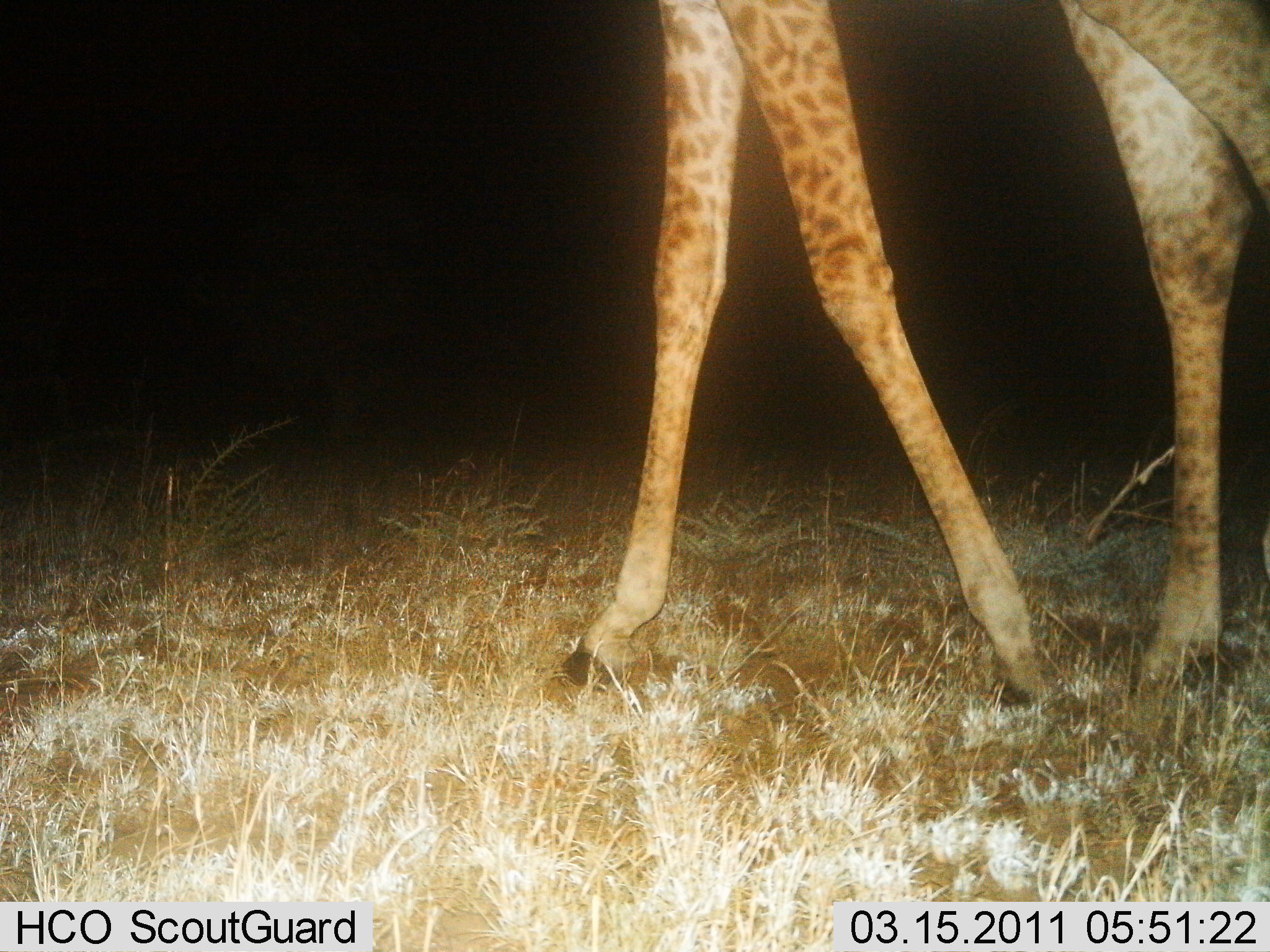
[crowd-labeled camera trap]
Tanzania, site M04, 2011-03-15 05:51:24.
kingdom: Animalia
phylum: Chordata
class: Mammalia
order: Artiodactyla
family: Giraffidae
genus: Giraffa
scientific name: Giraffa camelopardalis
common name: giraffe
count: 1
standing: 58%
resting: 0%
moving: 42%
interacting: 0%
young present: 0%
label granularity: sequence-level